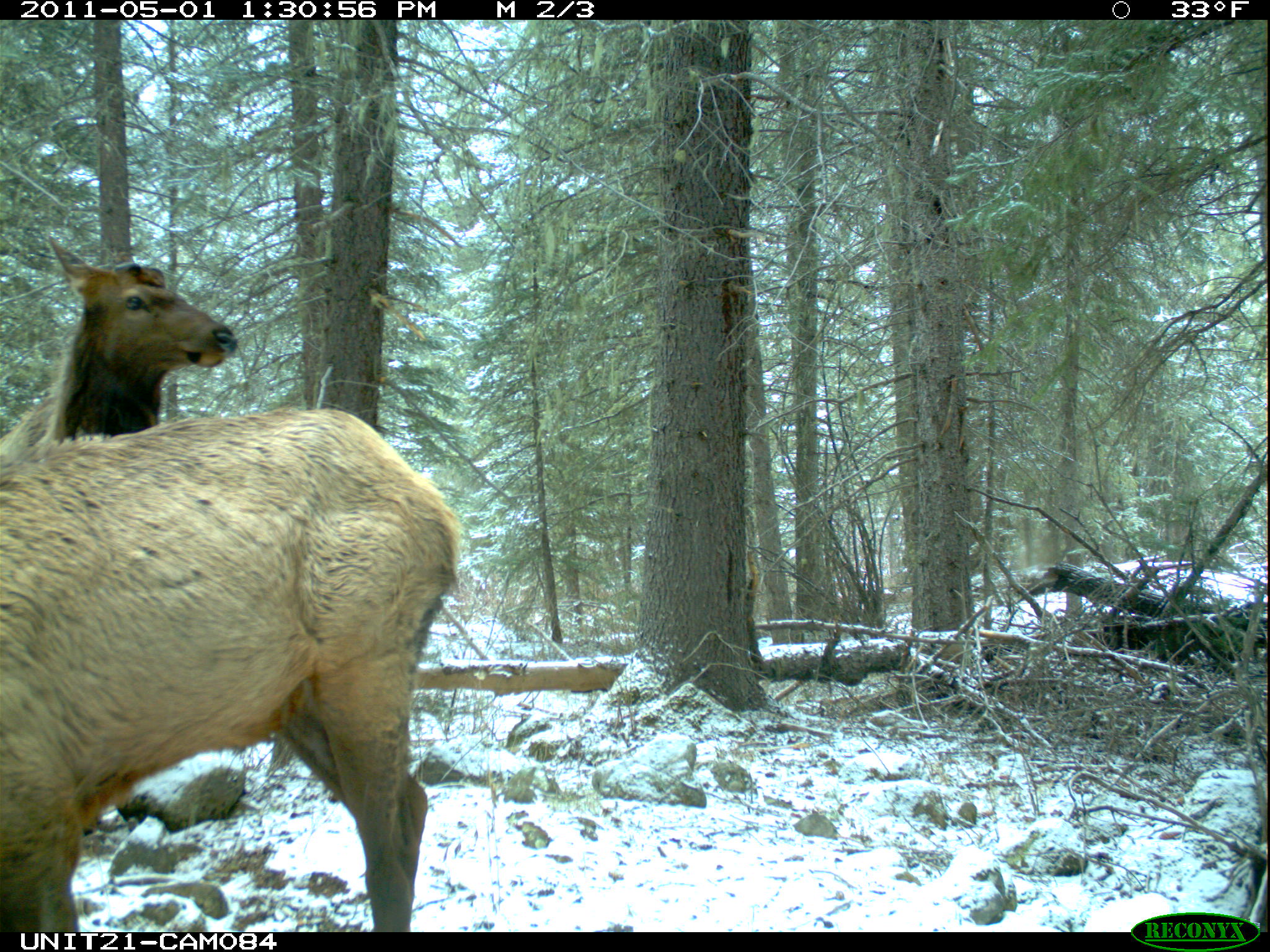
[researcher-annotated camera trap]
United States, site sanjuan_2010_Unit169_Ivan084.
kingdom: Animalia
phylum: Chordata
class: Mammalia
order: Artiodactyla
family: Cervidae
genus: Cervus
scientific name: Cervus elaphus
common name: red deer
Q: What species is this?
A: Cervus elaphus (red deer).